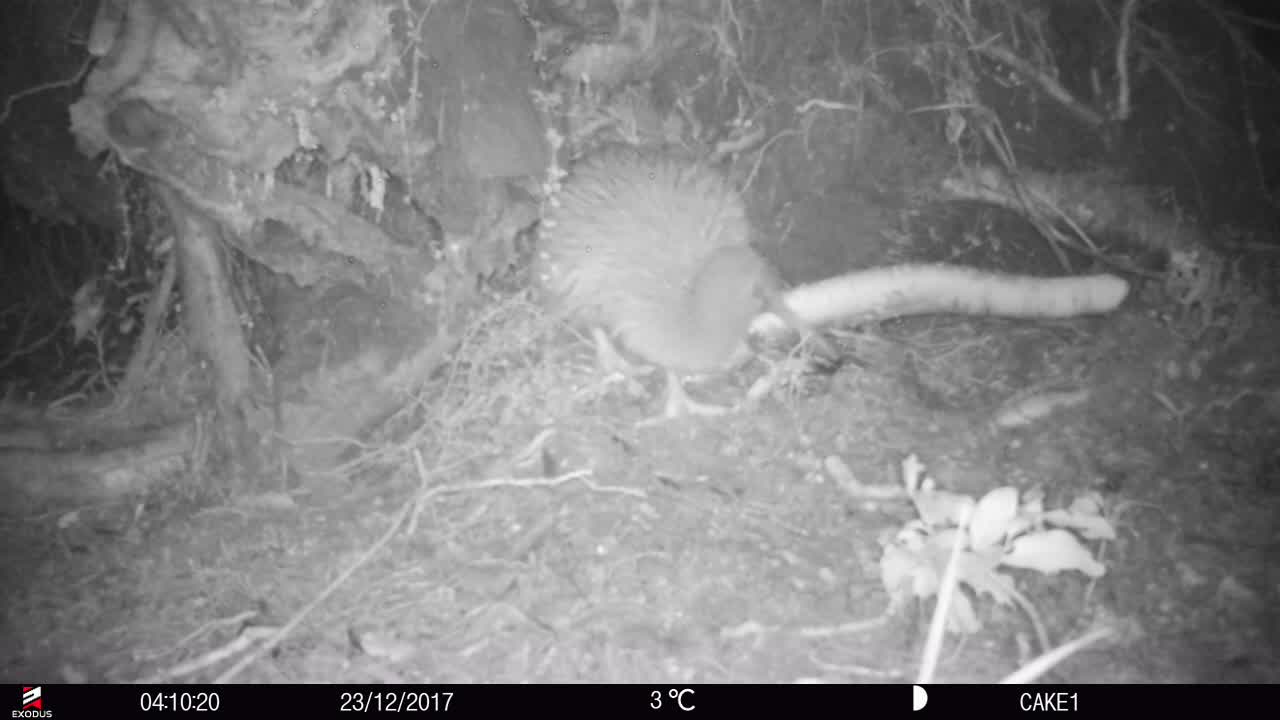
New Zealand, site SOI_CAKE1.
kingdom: Animalia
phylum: Chordata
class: Aves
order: Apterygiformes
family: Apterygidae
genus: Apteryx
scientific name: Apteryx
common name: kiwi